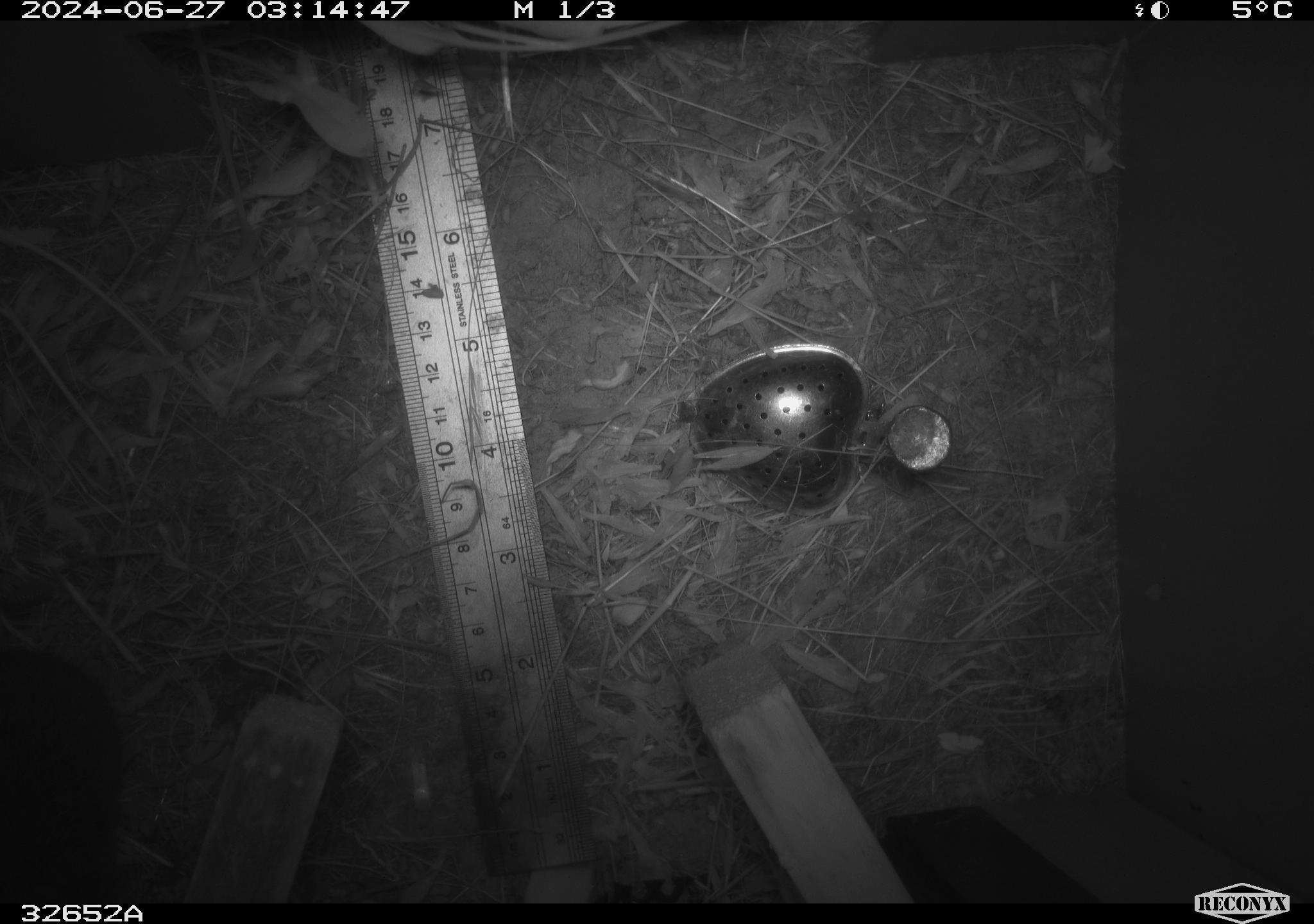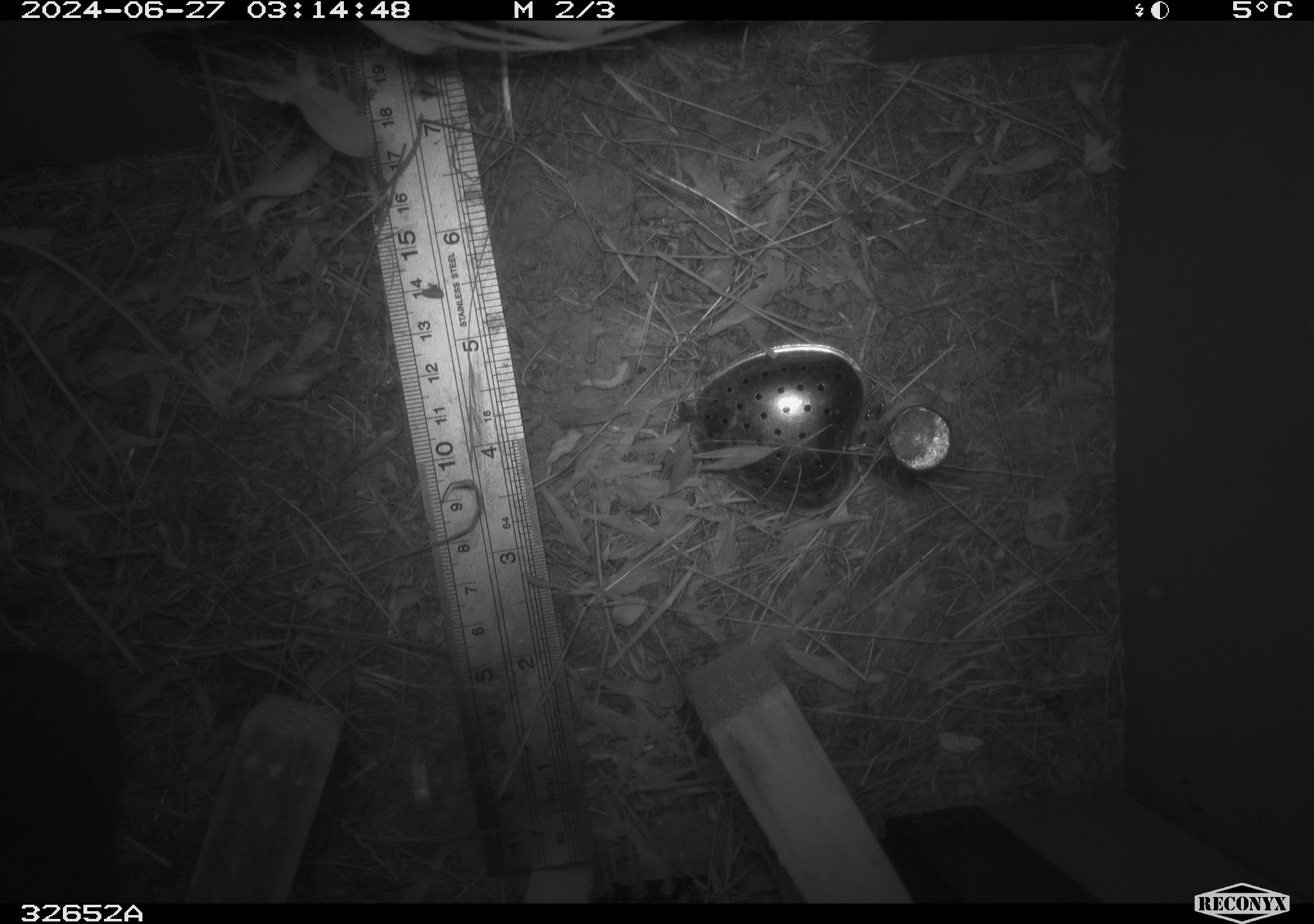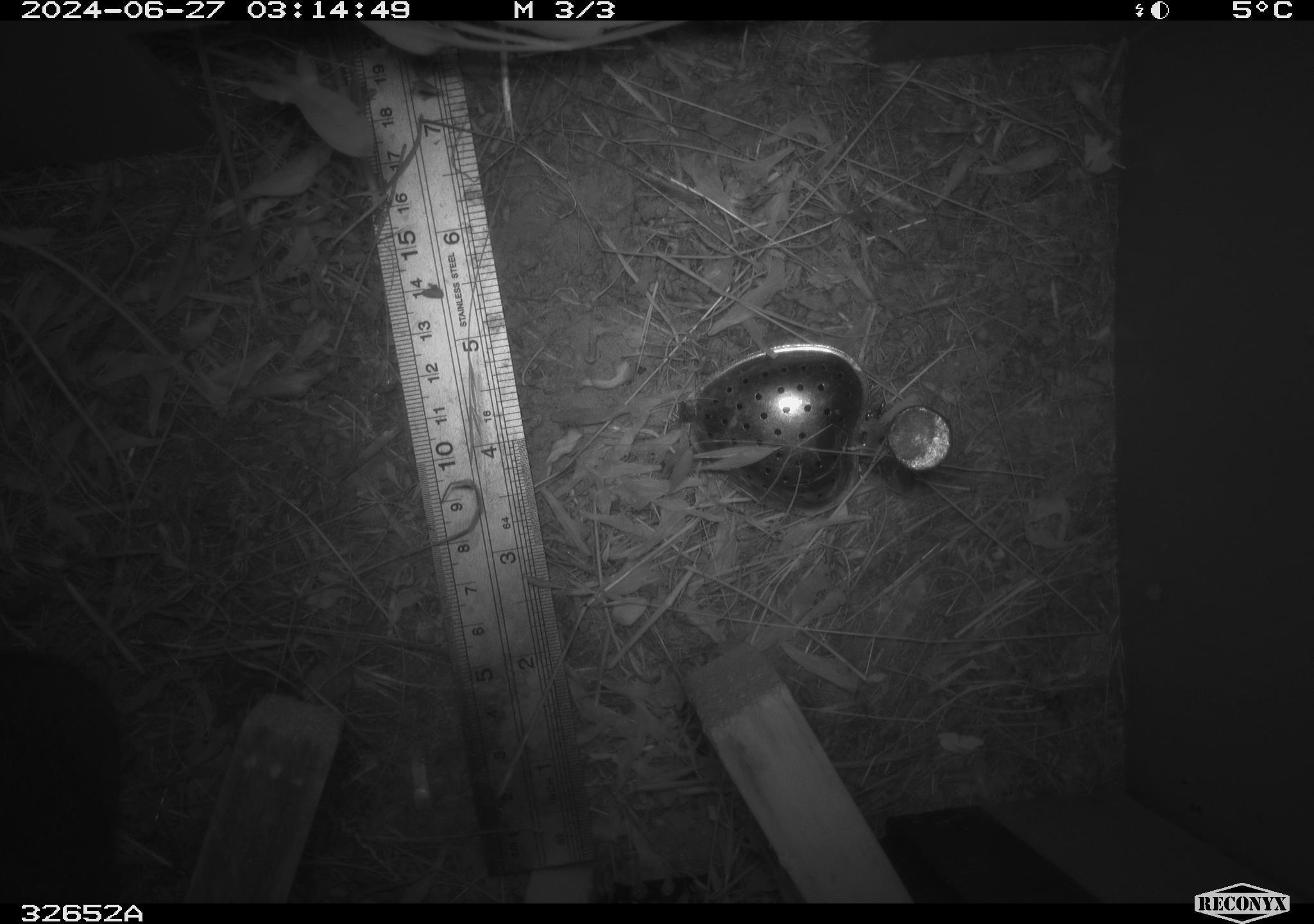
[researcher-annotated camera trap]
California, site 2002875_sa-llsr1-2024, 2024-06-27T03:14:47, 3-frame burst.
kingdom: Animalia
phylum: Chordata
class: Mammalia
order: Rodentia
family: Cricetidae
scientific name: Arvicolinae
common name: voles, lemmings, and muskrats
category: arvicolinae subfamily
Arvicolinae subfamily (voles, lemmings, and muskrats) (Arvicolinae).